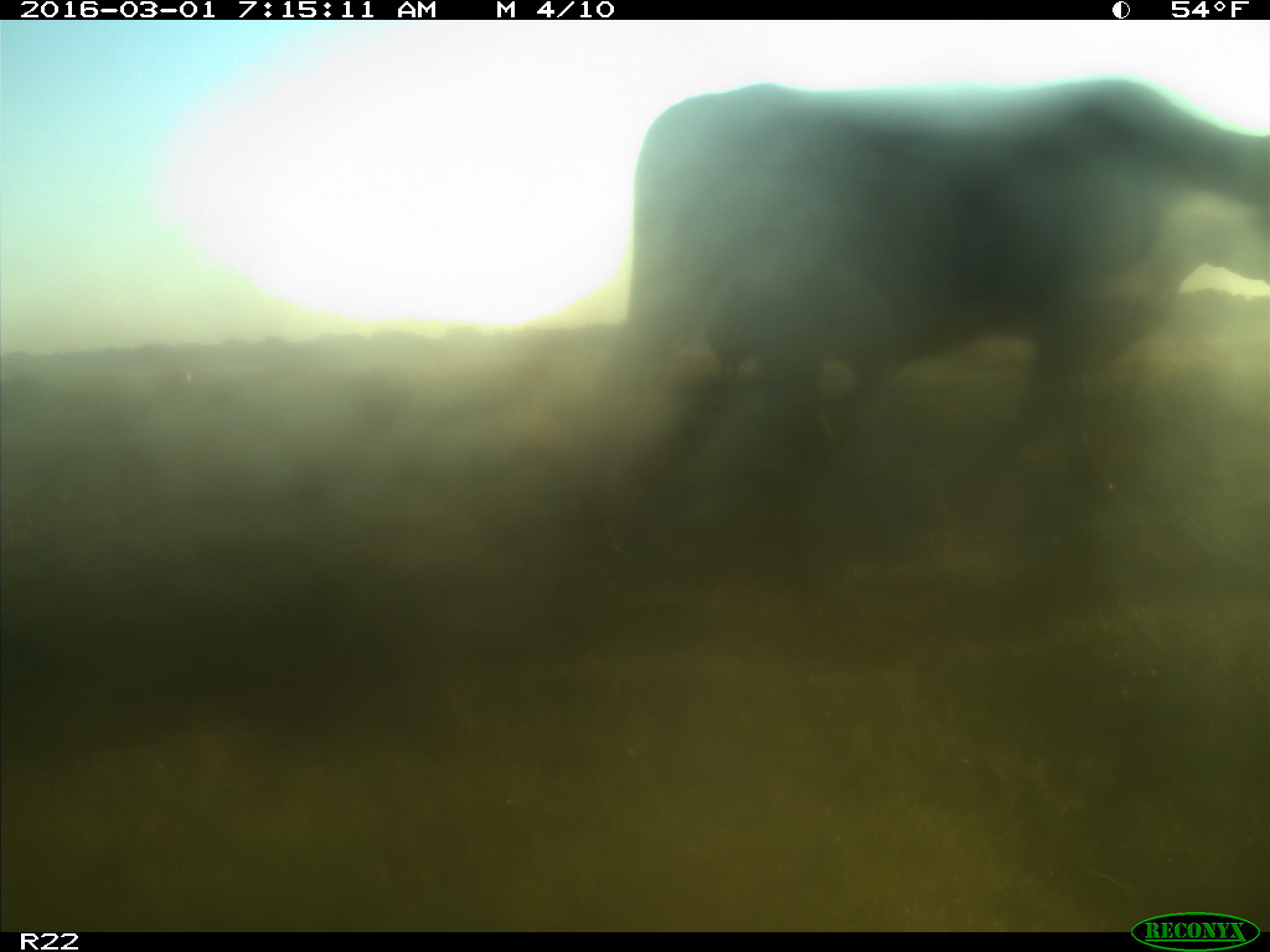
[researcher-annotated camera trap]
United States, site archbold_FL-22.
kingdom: Animalia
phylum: Chordata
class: Mammalia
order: Artiodactyla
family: Bovidae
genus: Bos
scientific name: Bos taurus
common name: domestic cow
Bos taurus (domestic cow).